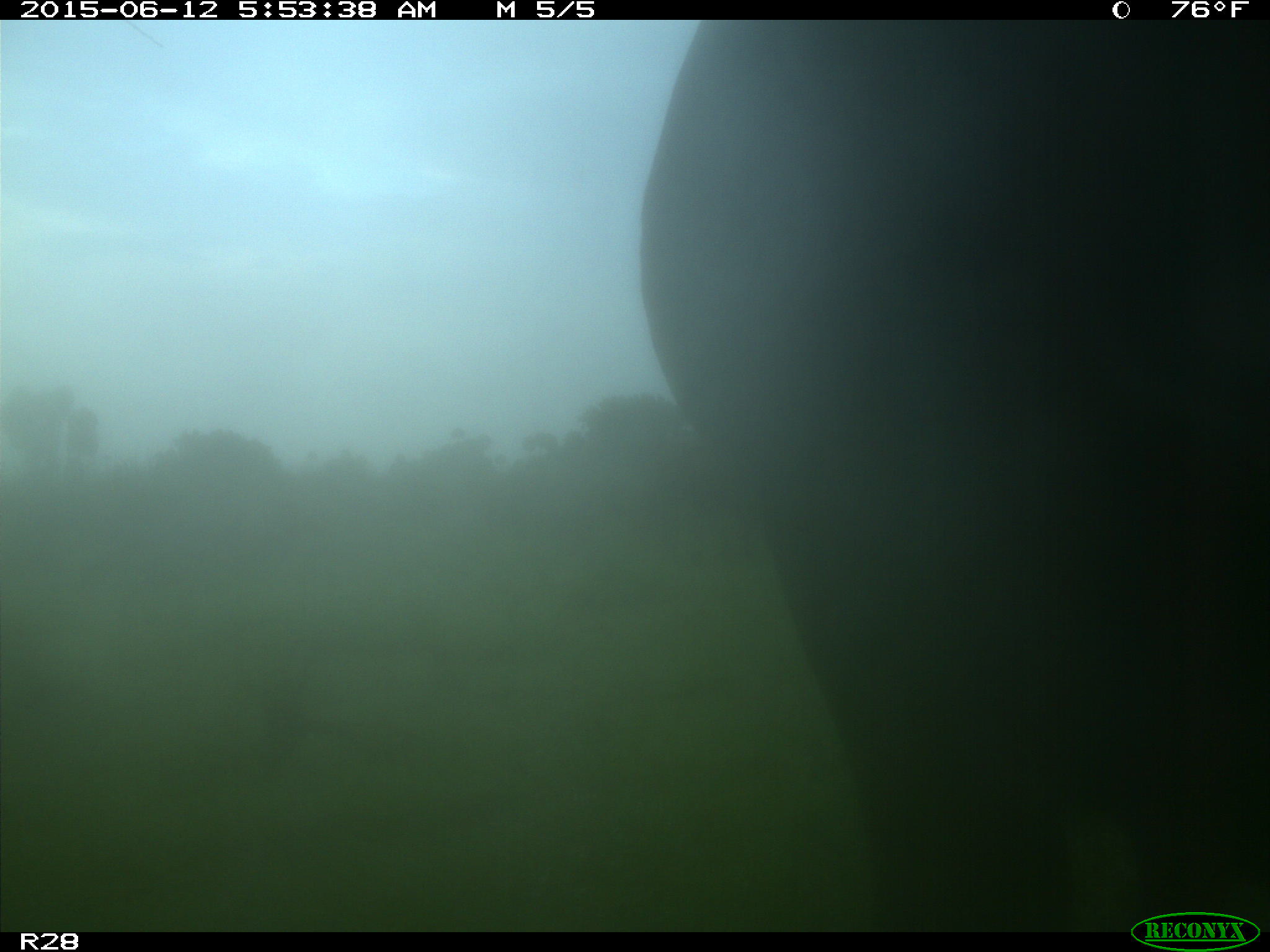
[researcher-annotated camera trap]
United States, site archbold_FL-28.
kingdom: Animalia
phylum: Chordata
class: Mammalia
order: Artiodactyla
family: Bovidae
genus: Bos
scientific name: Bos taurus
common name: domestic cow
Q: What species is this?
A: Bos taurus (domestic cow).